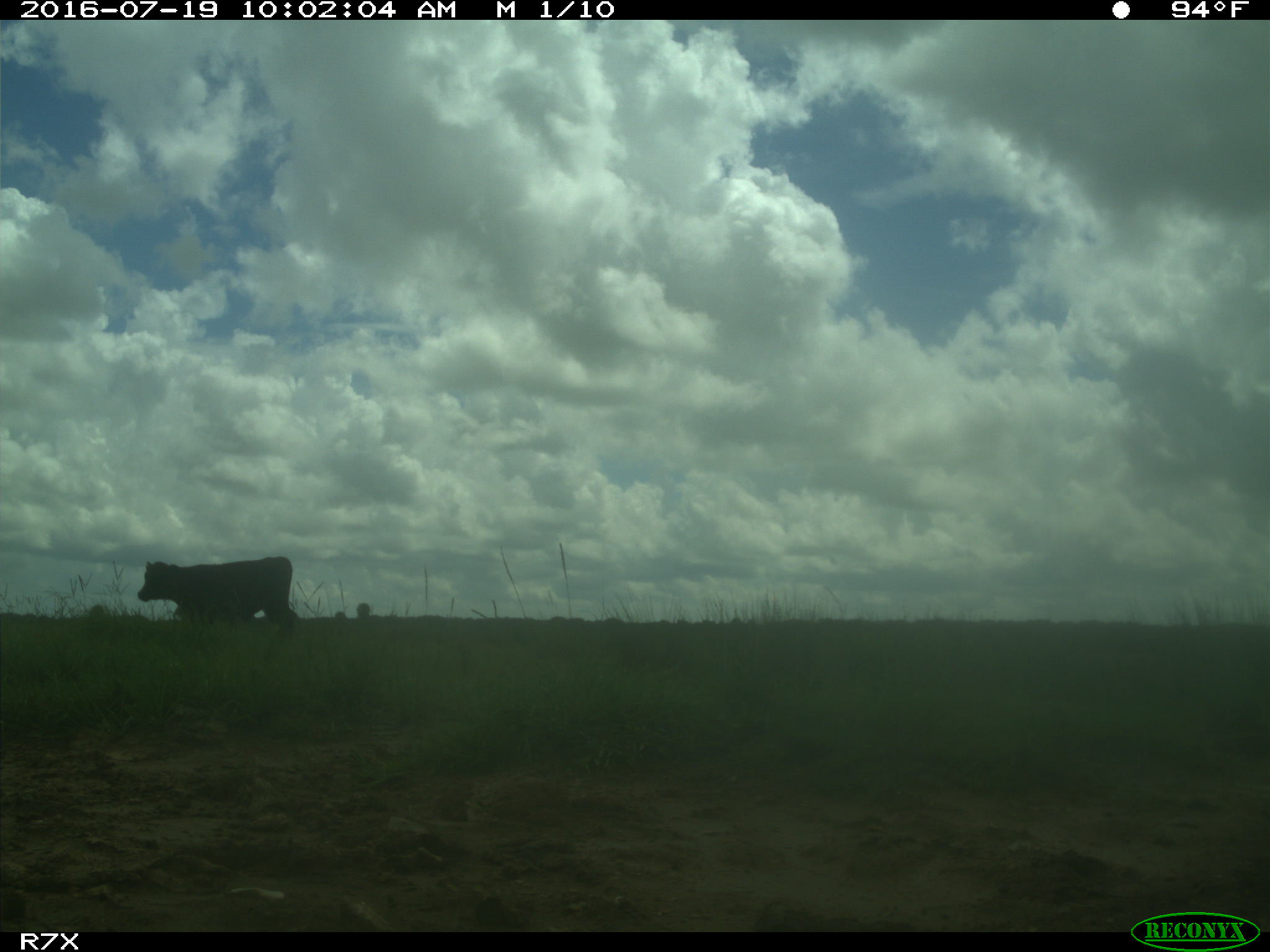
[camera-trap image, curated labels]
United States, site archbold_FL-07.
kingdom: Animalia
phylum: Chordata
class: Mammalia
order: Artiodactyla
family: Bovidae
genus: Bos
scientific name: Bos taurus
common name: domestic cow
Bos taurus (domestic cow).